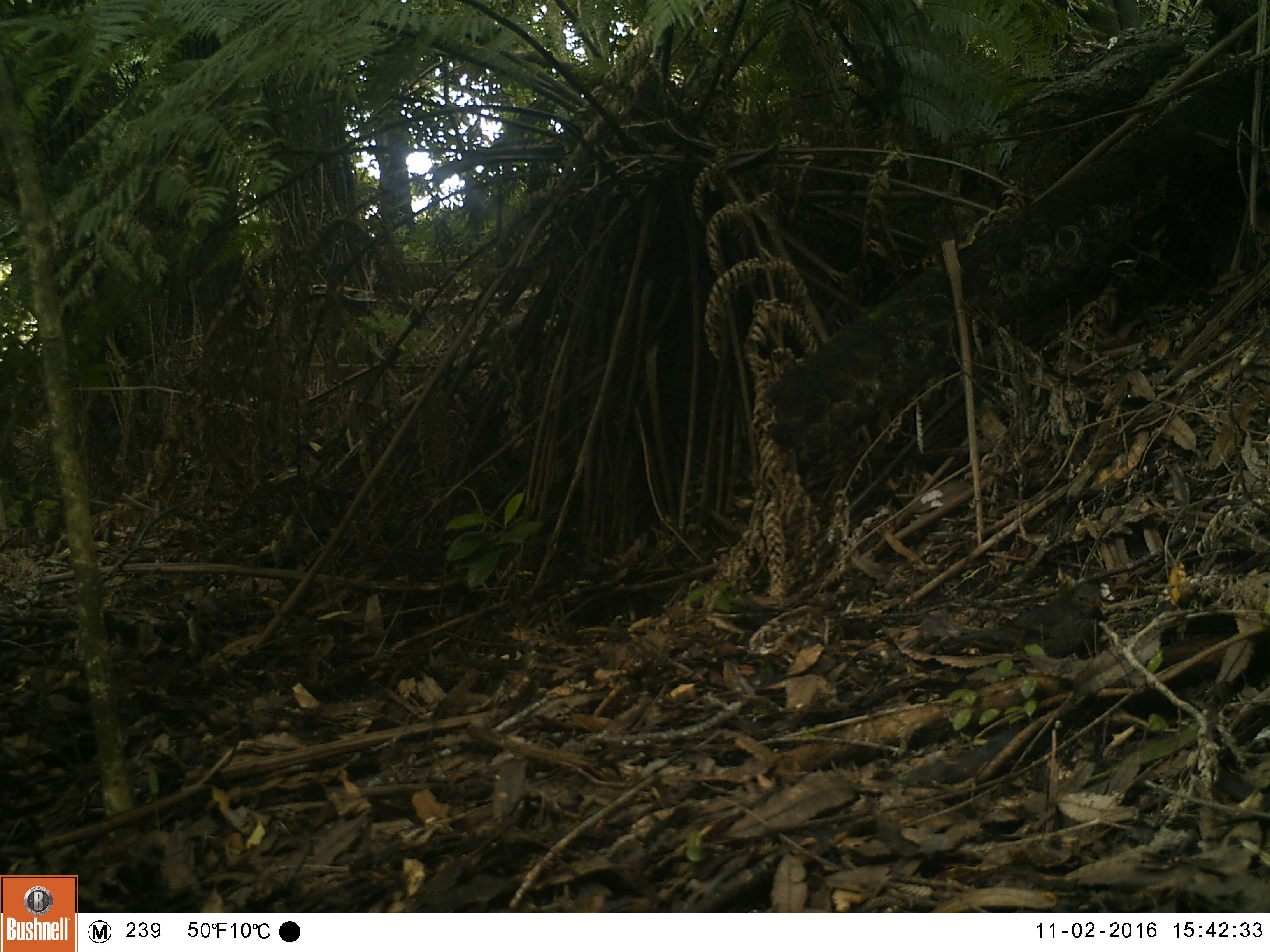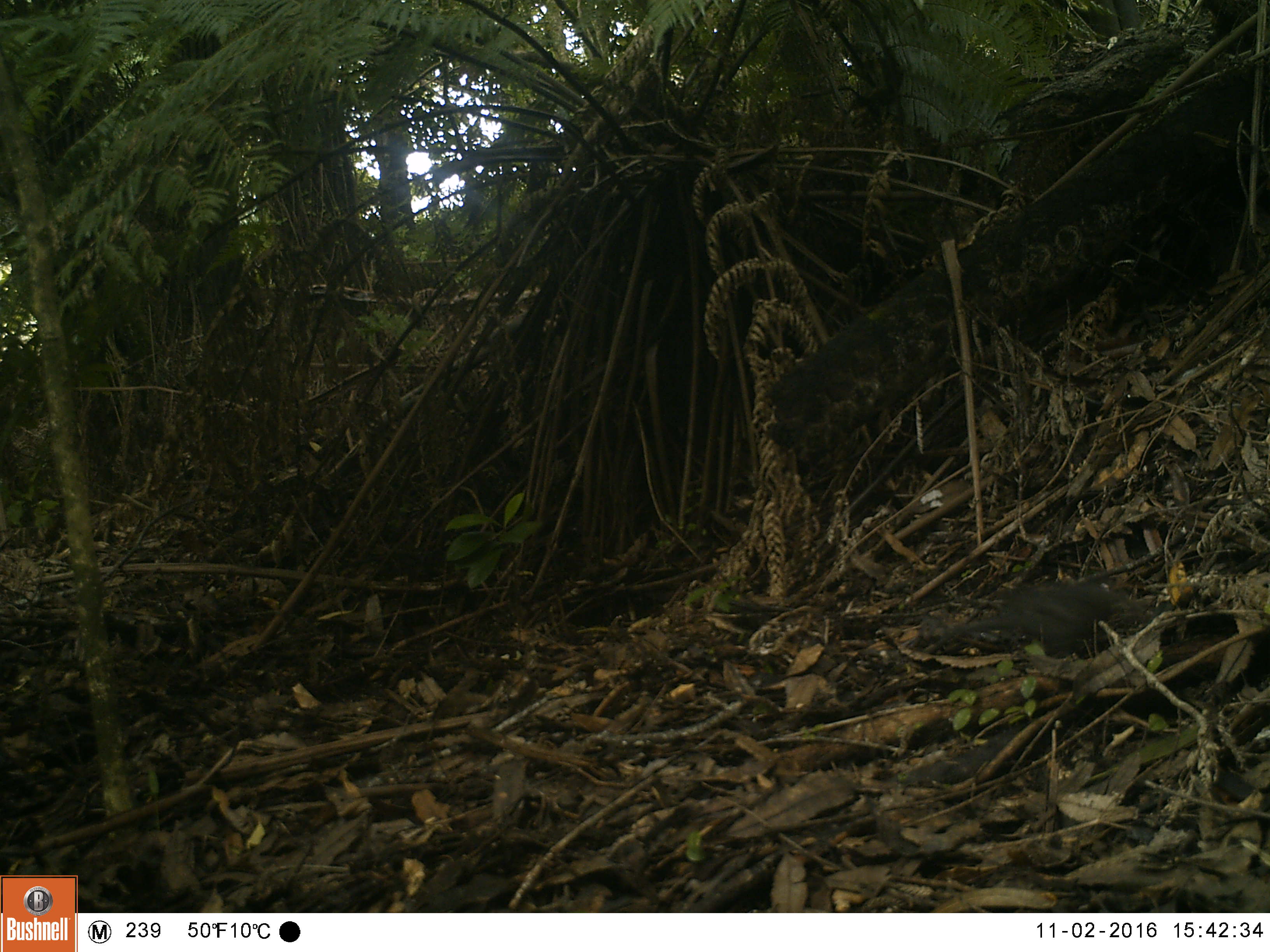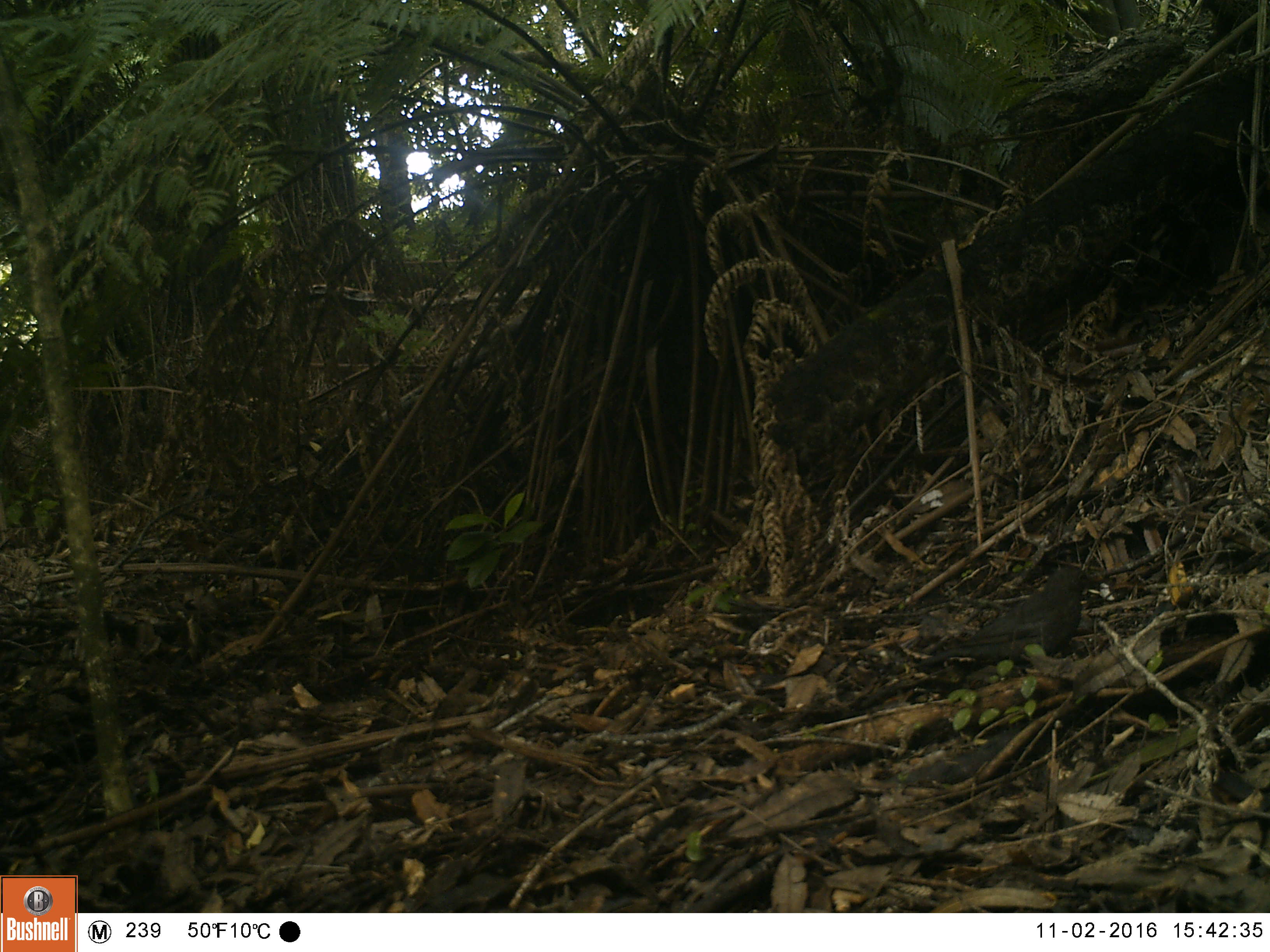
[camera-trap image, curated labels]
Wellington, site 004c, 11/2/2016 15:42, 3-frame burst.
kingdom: Animalia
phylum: Chordata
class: Aves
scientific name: Aves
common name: bird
Bird (Aves).